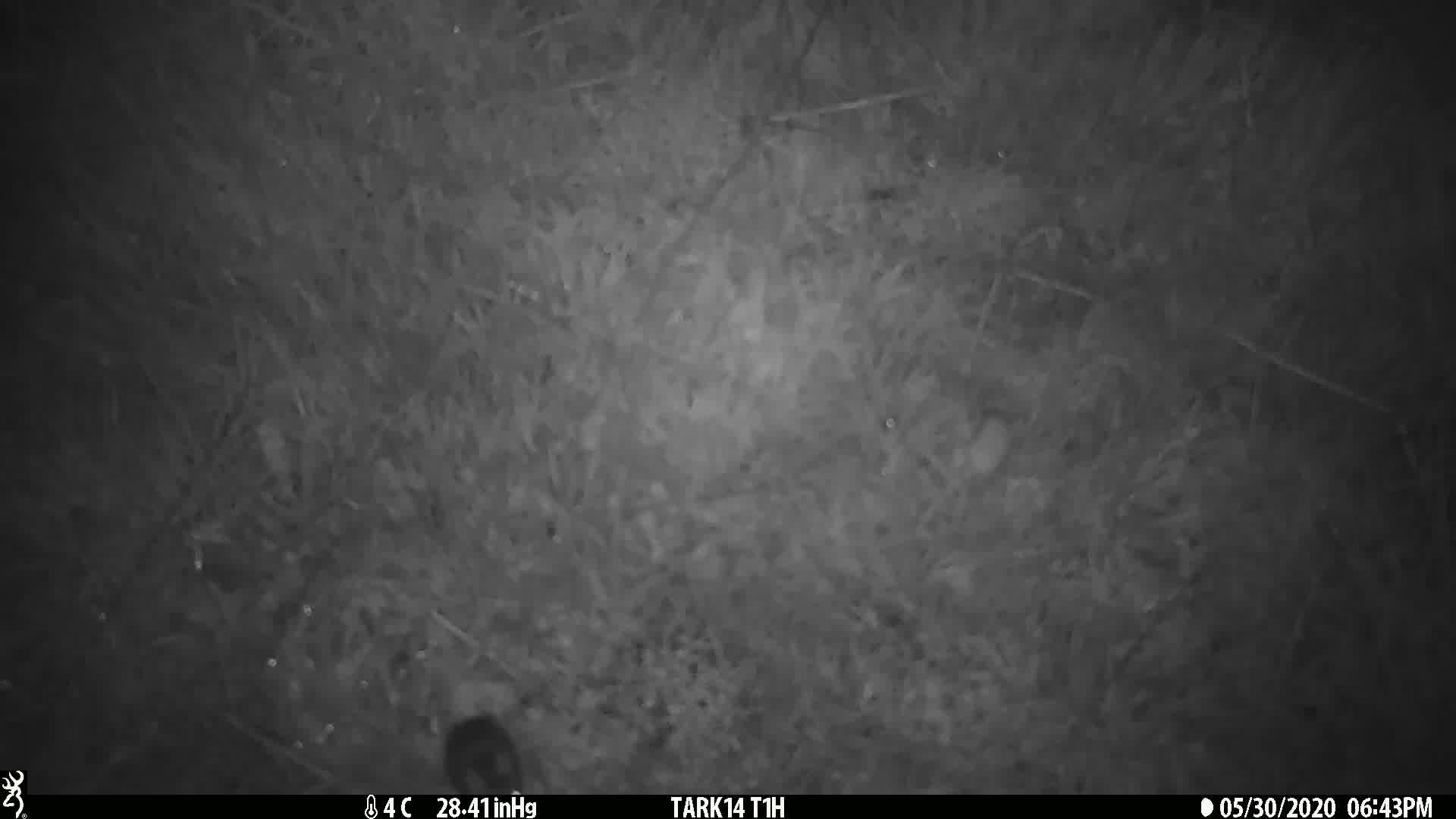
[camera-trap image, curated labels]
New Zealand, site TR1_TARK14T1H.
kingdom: Animalia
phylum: Chordata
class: Mammalia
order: Rodentia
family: Muridae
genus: Mus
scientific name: Mus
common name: mouse